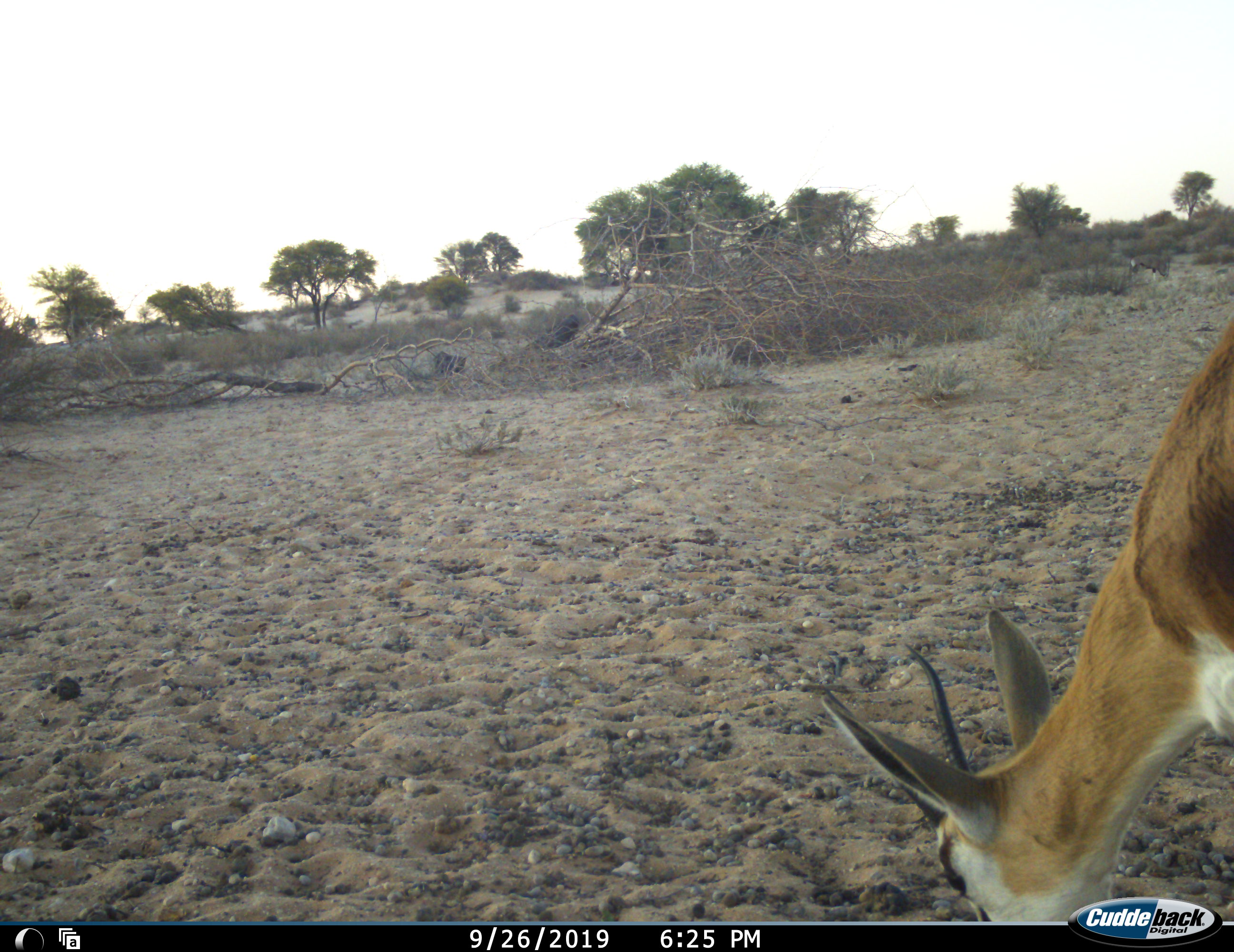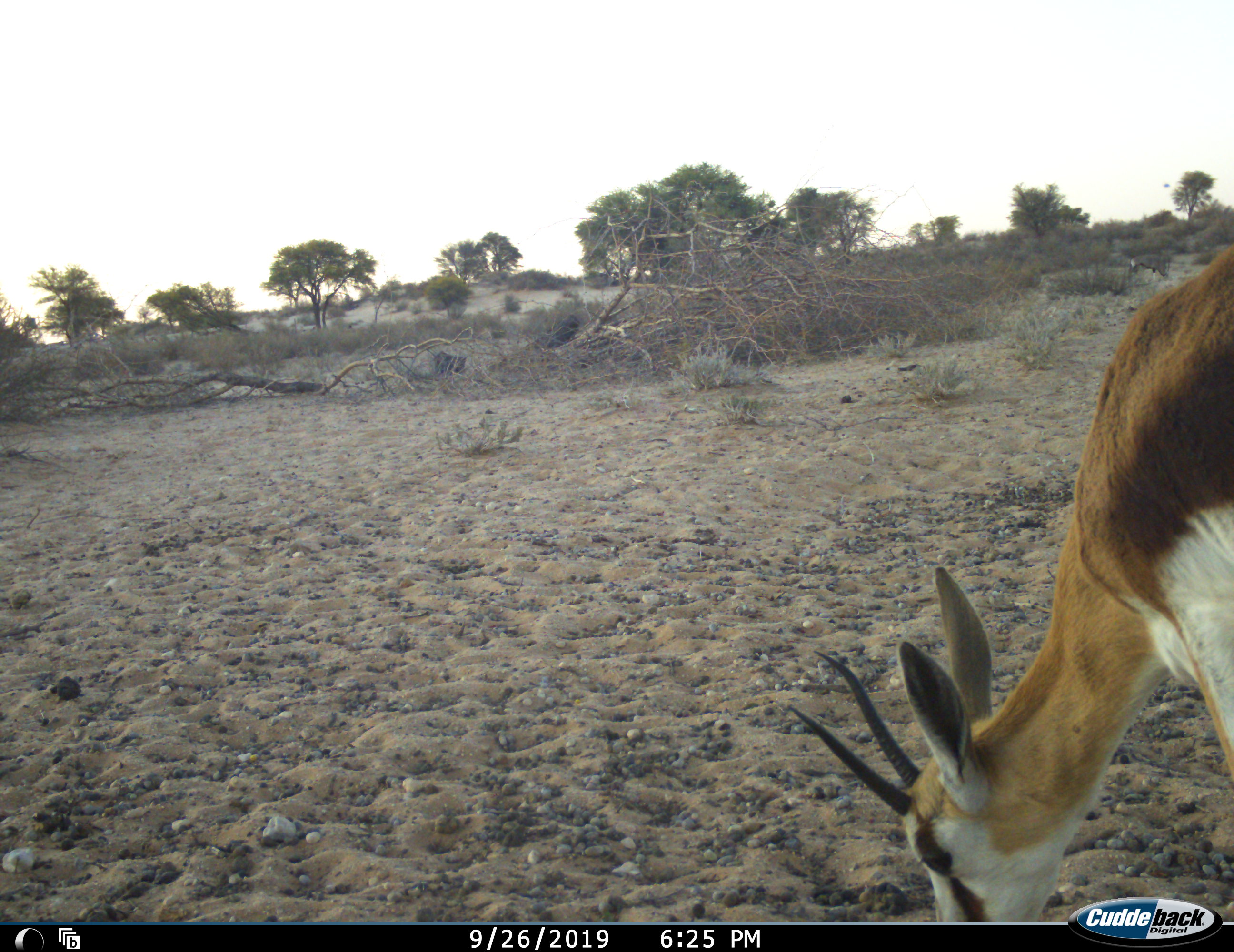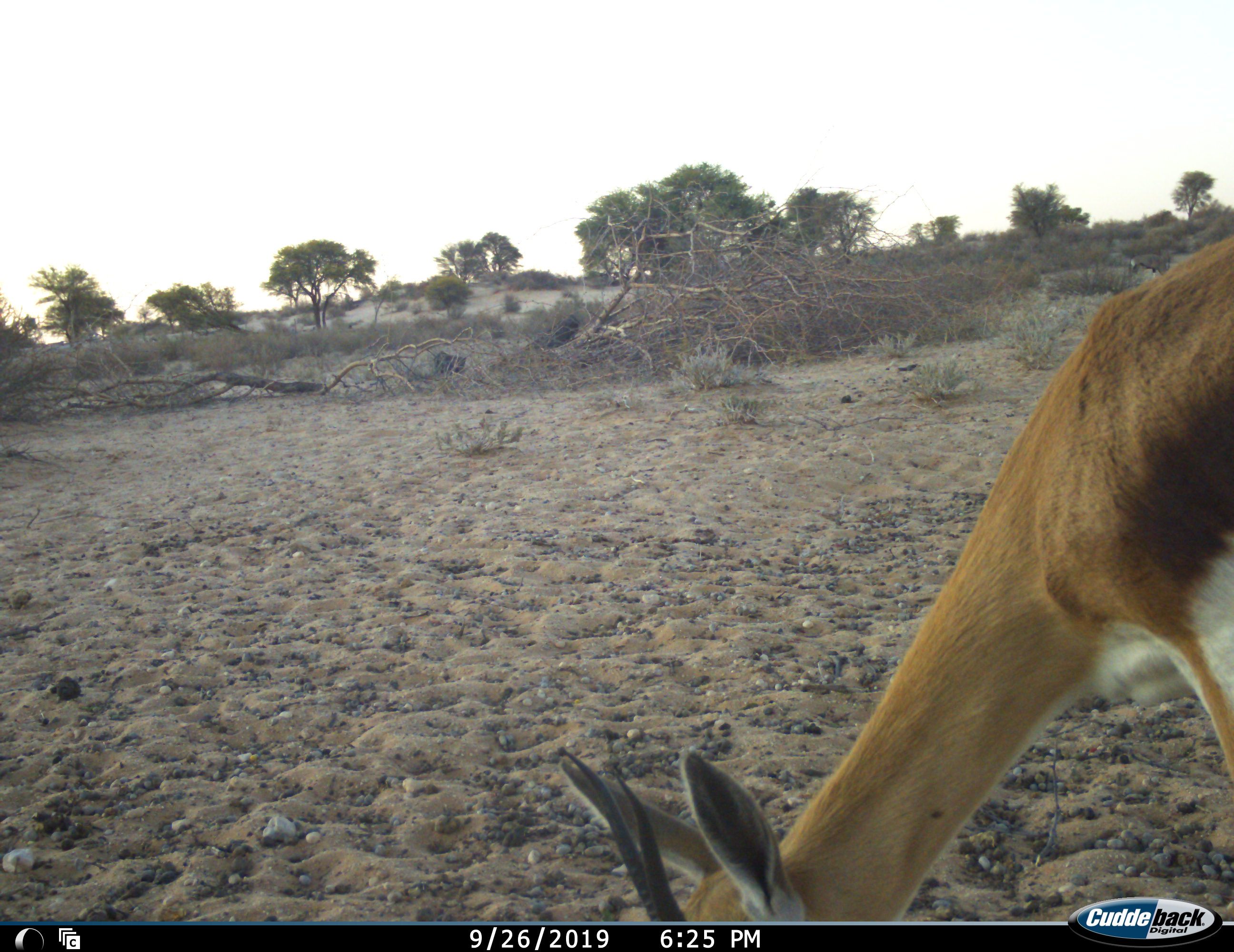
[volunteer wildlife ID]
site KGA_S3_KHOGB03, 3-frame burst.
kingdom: Animalia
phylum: Chordata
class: Mammalia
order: Artiodactyla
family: Bovidae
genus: Antidorcas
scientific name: Antidorcas marsupialis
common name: springbok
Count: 1.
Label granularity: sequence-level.